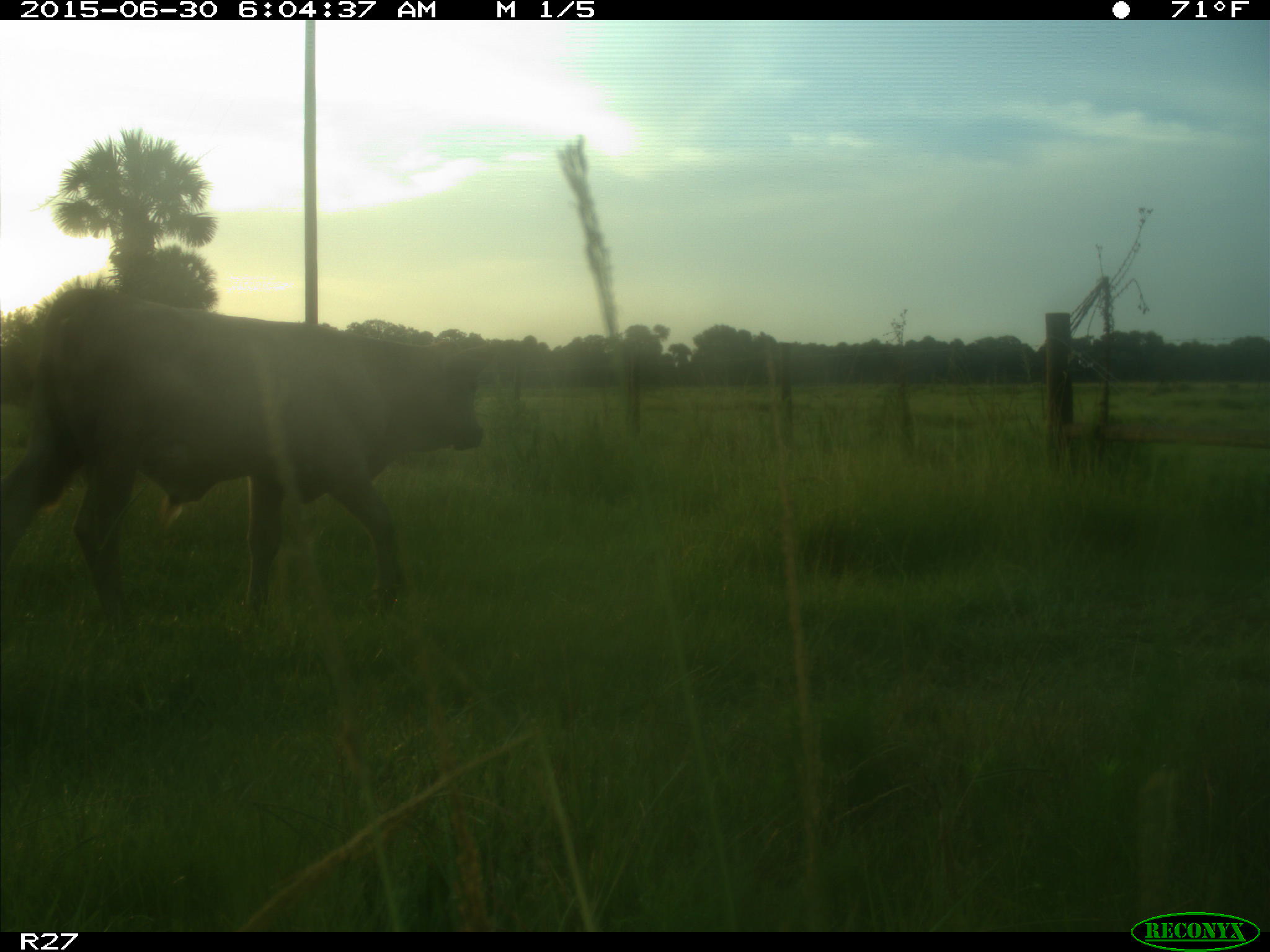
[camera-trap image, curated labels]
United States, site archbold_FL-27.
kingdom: Animalia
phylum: Chordata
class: Mammalia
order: Artiodactyla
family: Bovidae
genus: Bos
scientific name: Bos taurus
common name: domestic cow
Bos taurus (domestic cow).